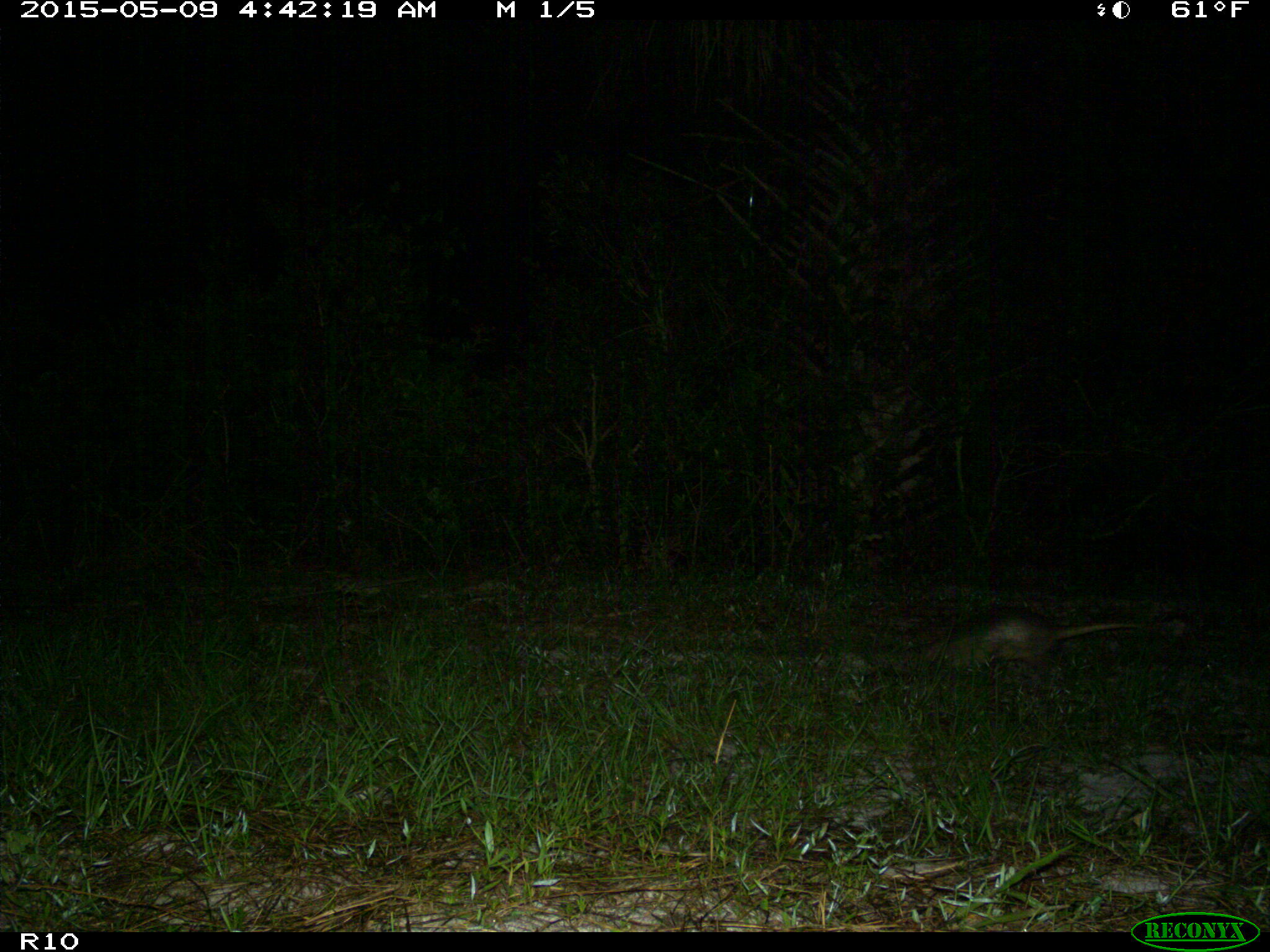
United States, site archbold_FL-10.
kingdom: Animalia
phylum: Chordata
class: Mammalia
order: Cingulata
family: Dasypodidae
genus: Dasypus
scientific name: Dasypus novemcinctus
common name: nine-banded armadillo